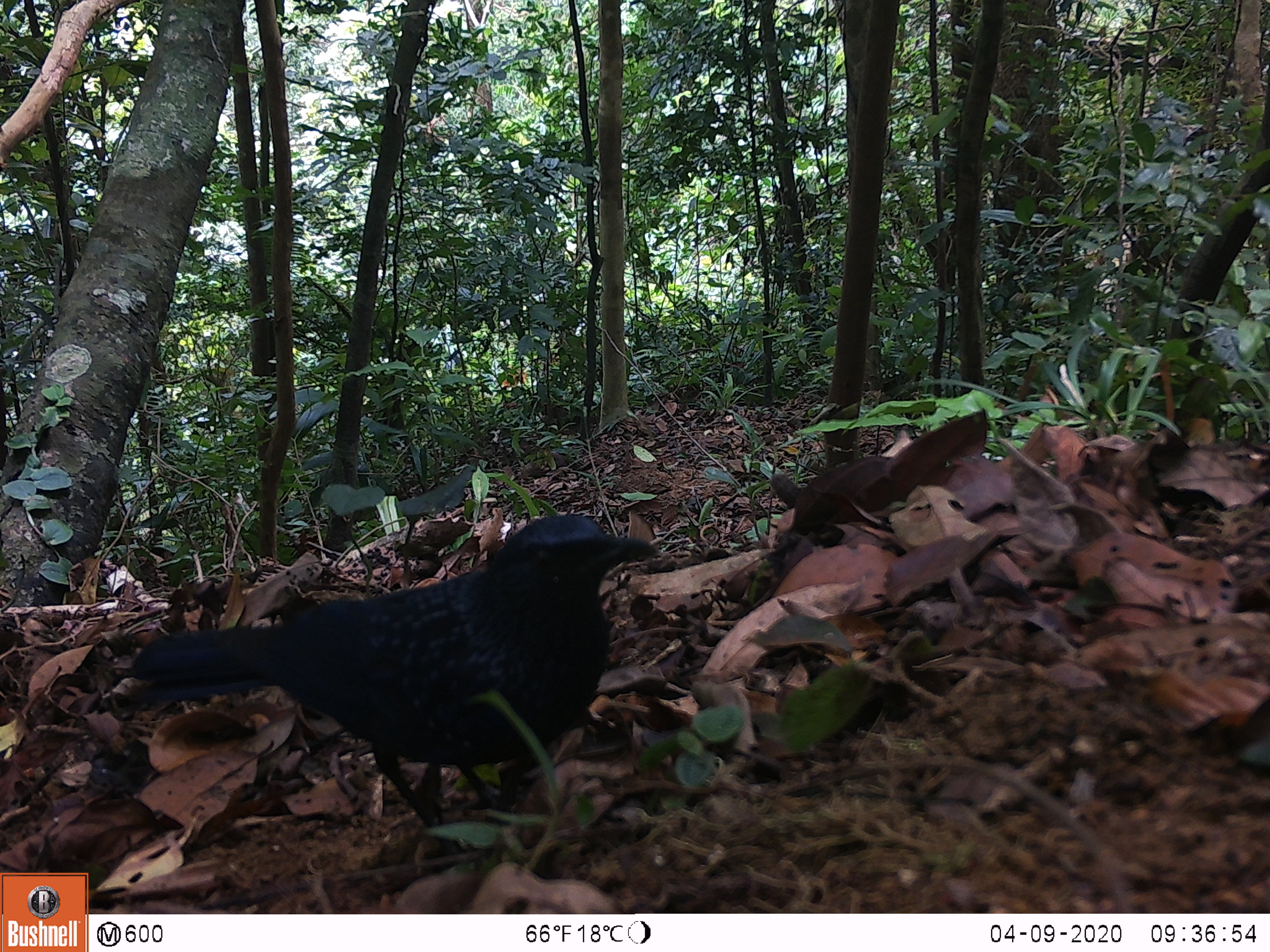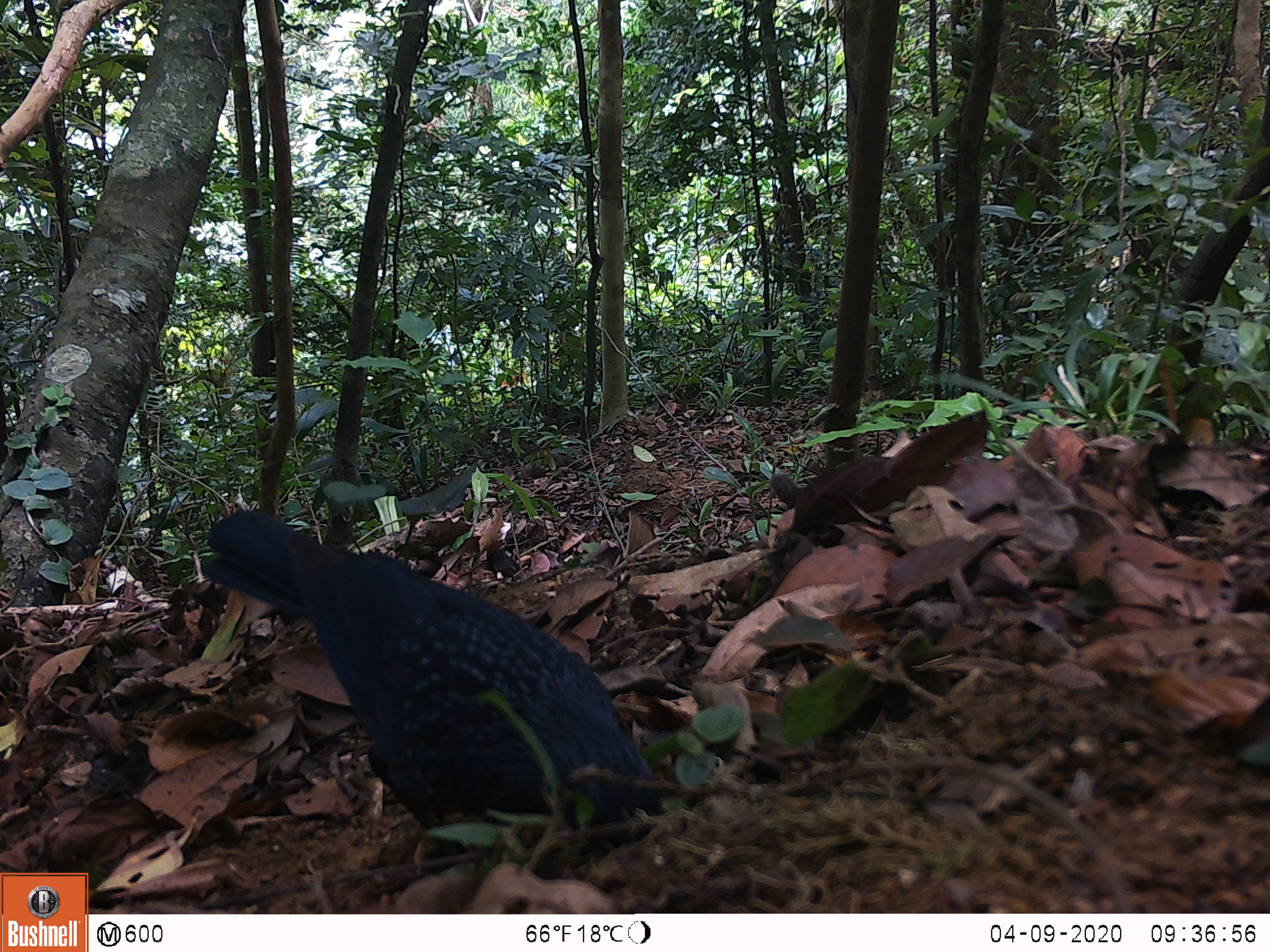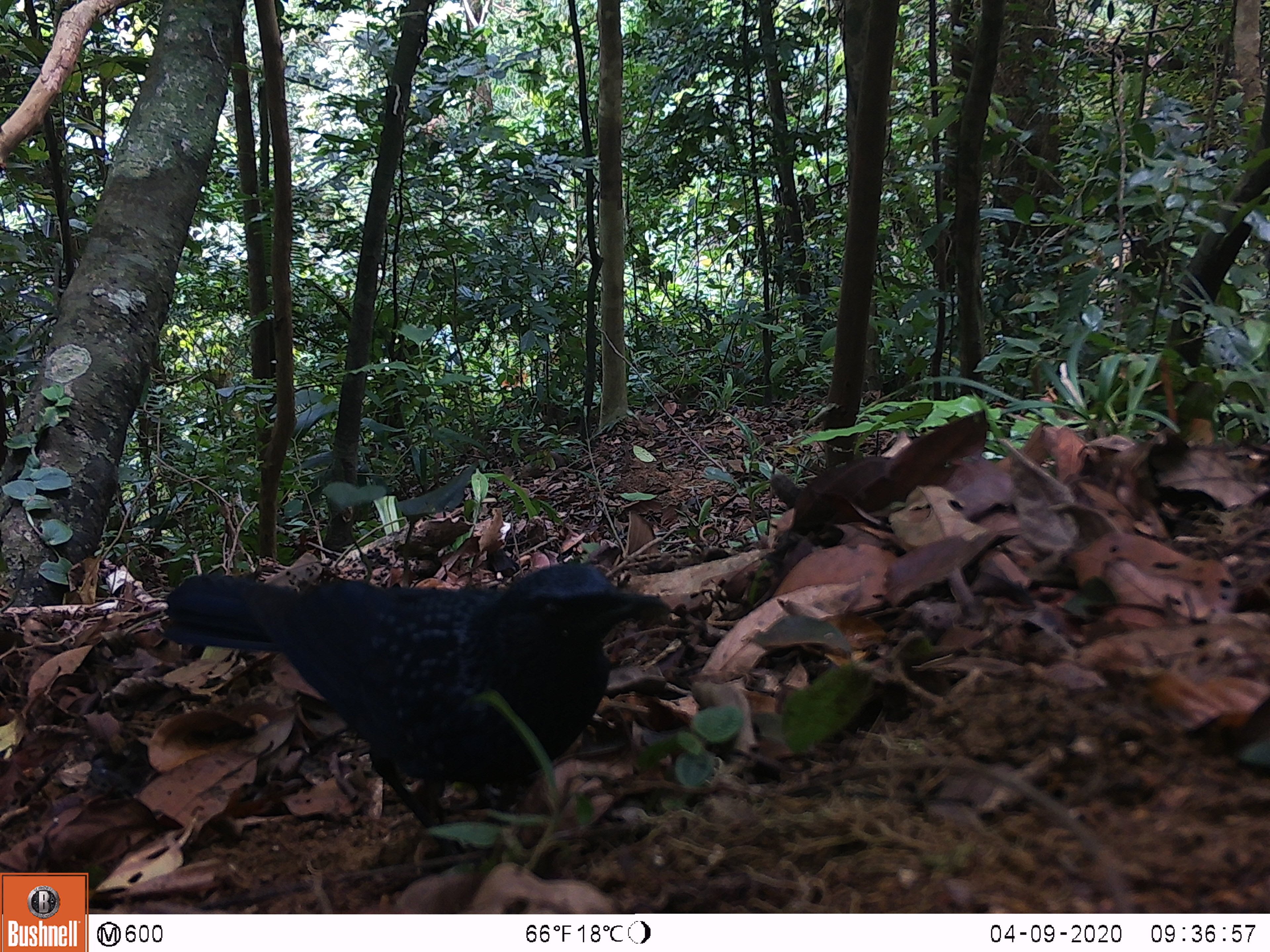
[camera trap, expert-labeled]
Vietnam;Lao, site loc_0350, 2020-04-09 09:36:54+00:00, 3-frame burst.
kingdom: Animalia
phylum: Chordata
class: Aves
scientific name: Aves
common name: bird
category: unidentified bird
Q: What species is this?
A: Unidentified bird (bird) (Aves).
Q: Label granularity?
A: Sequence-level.